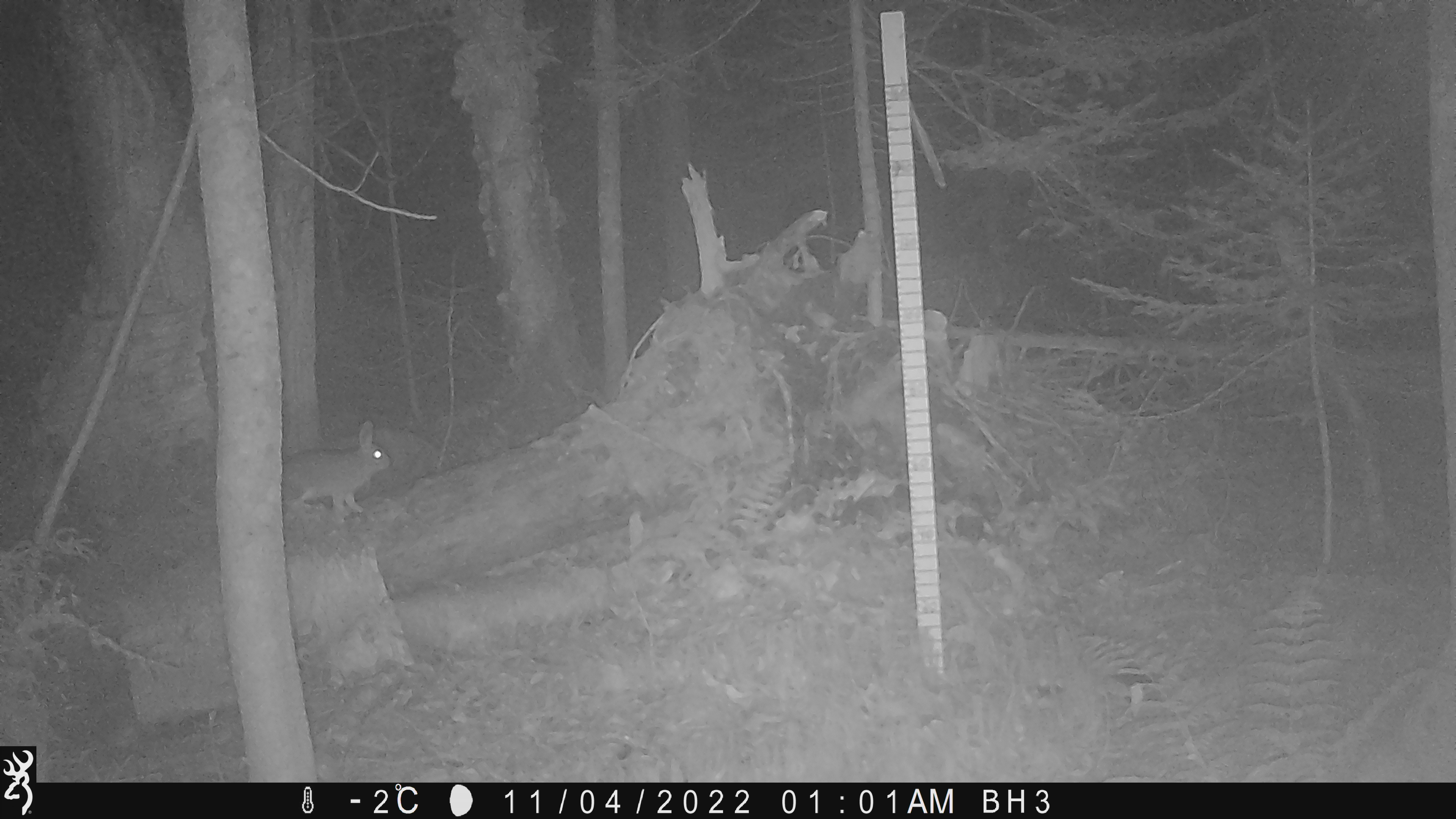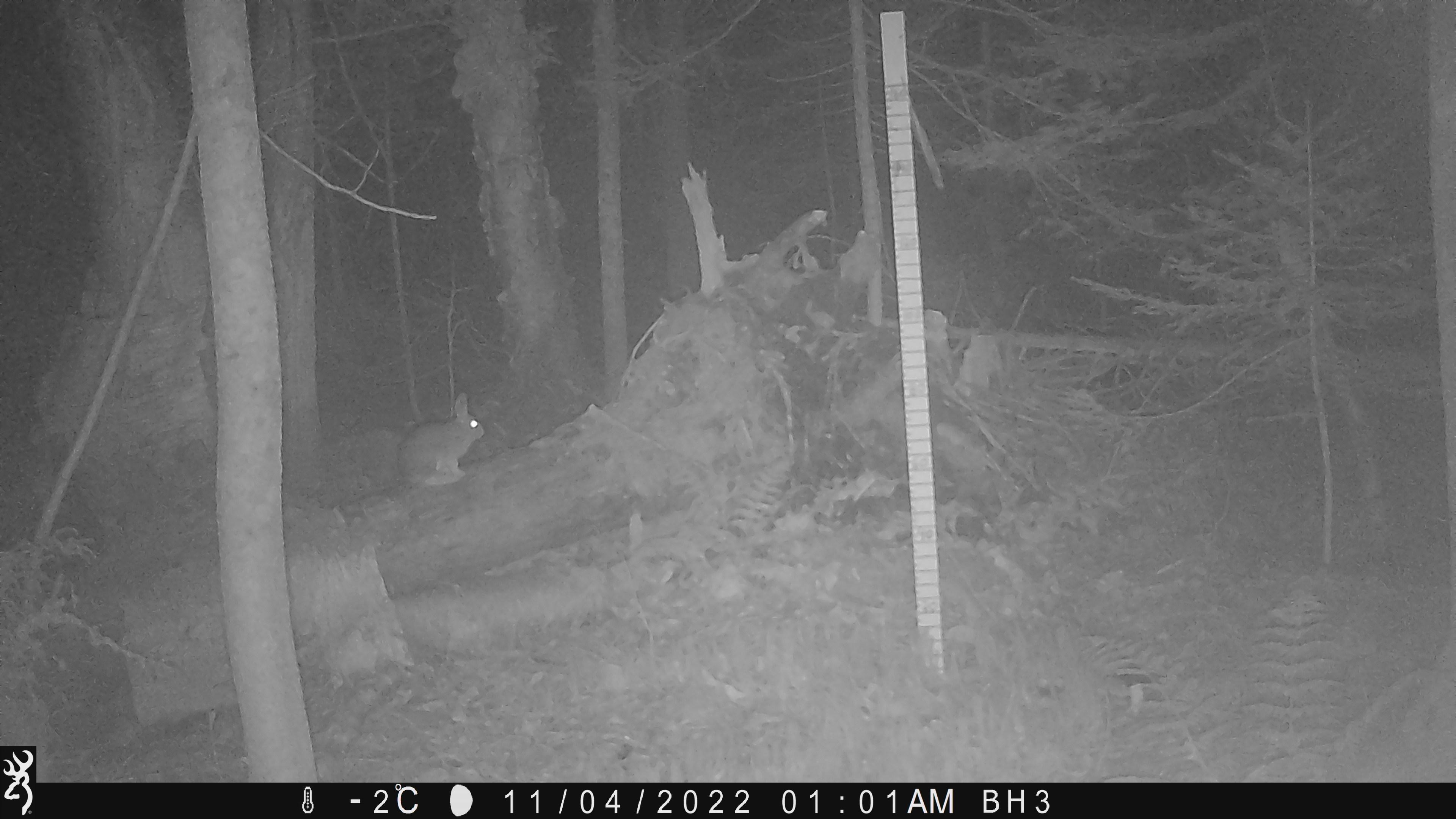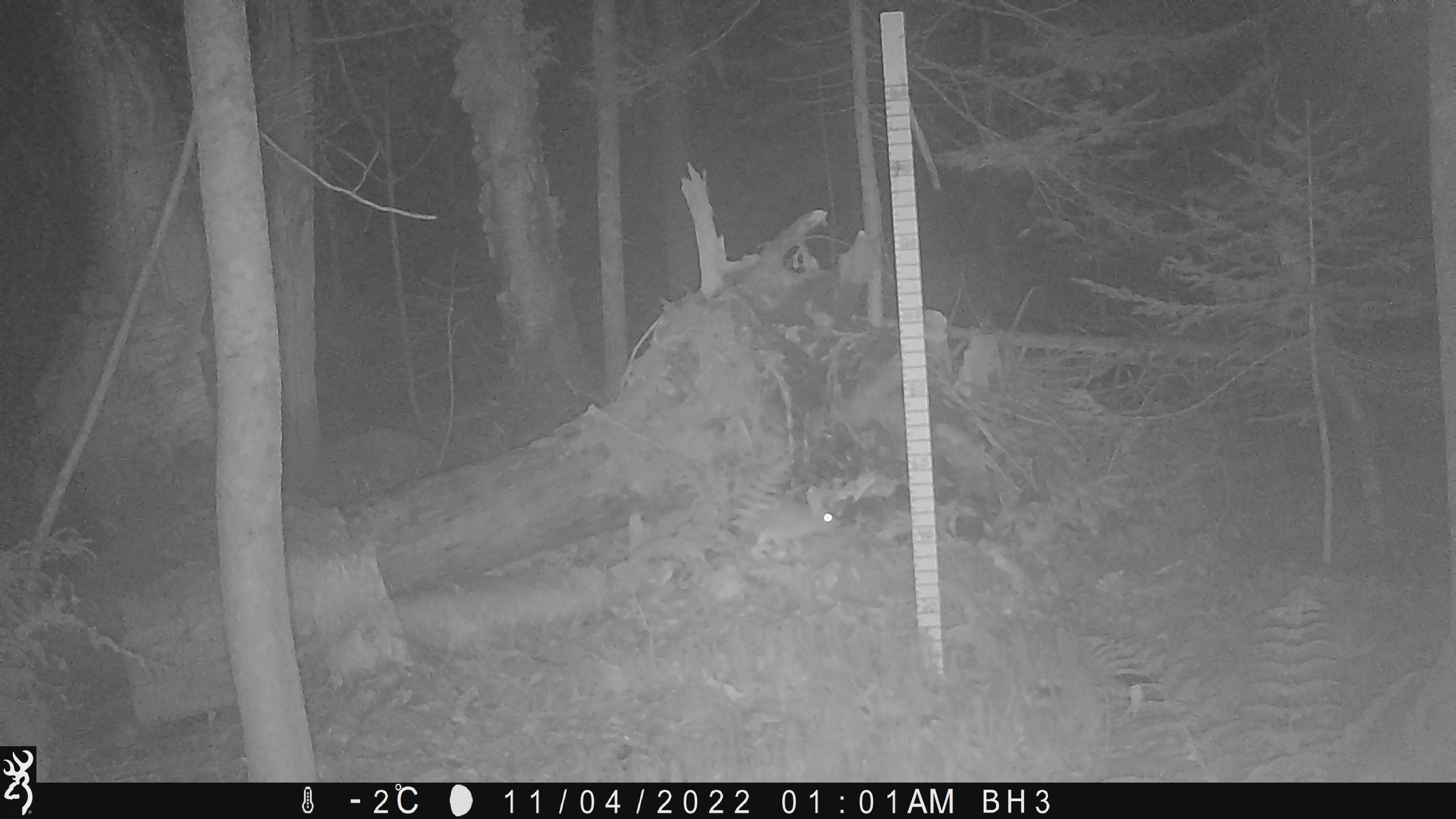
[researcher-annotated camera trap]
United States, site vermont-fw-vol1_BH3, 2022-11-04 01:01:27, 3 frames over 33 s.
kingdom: Animalia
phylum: Chordata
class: Mammalia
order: Lagomorpha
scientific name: Lagomorpha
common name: rabbit or hare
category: rabbit or hare sp.